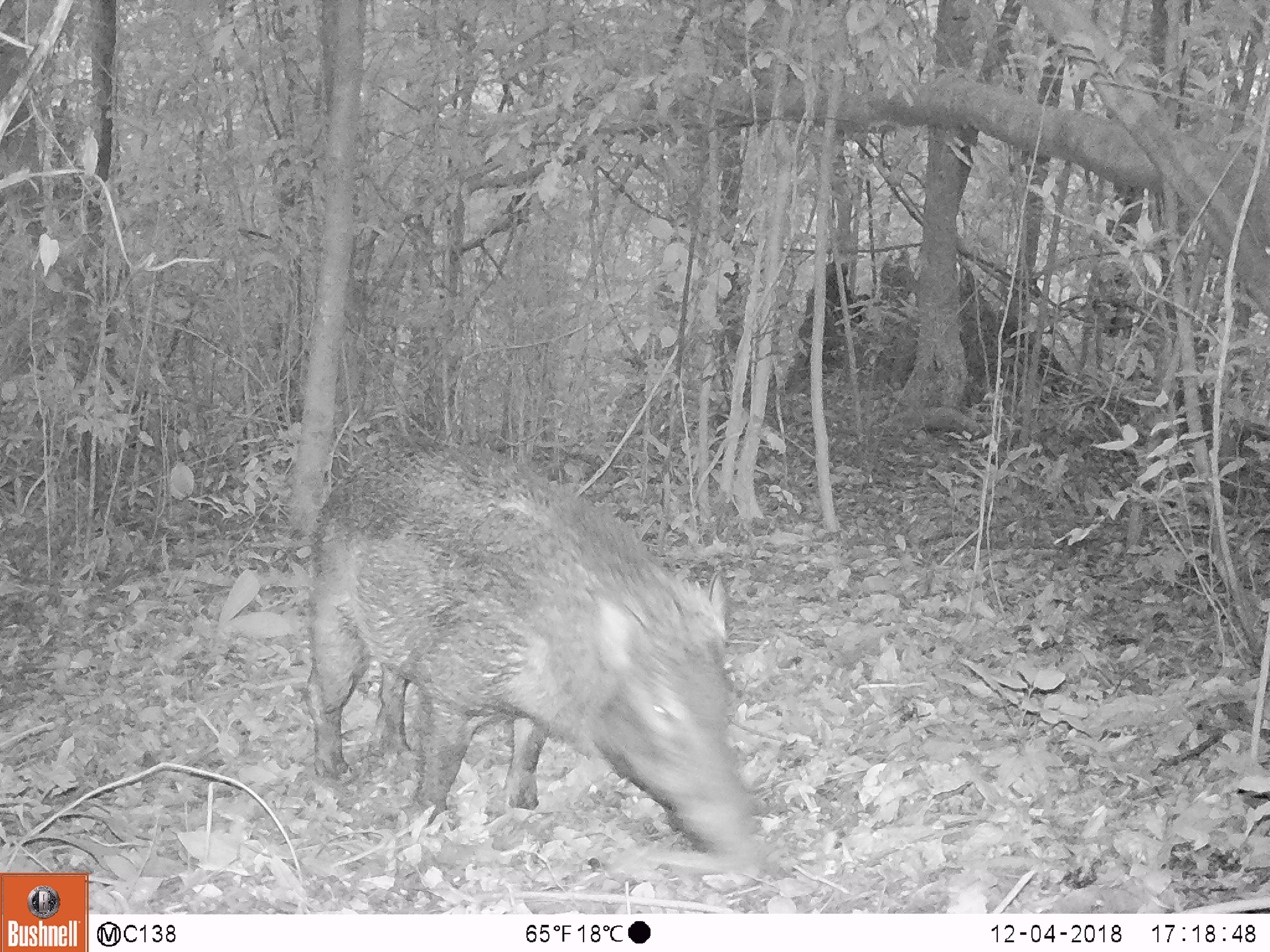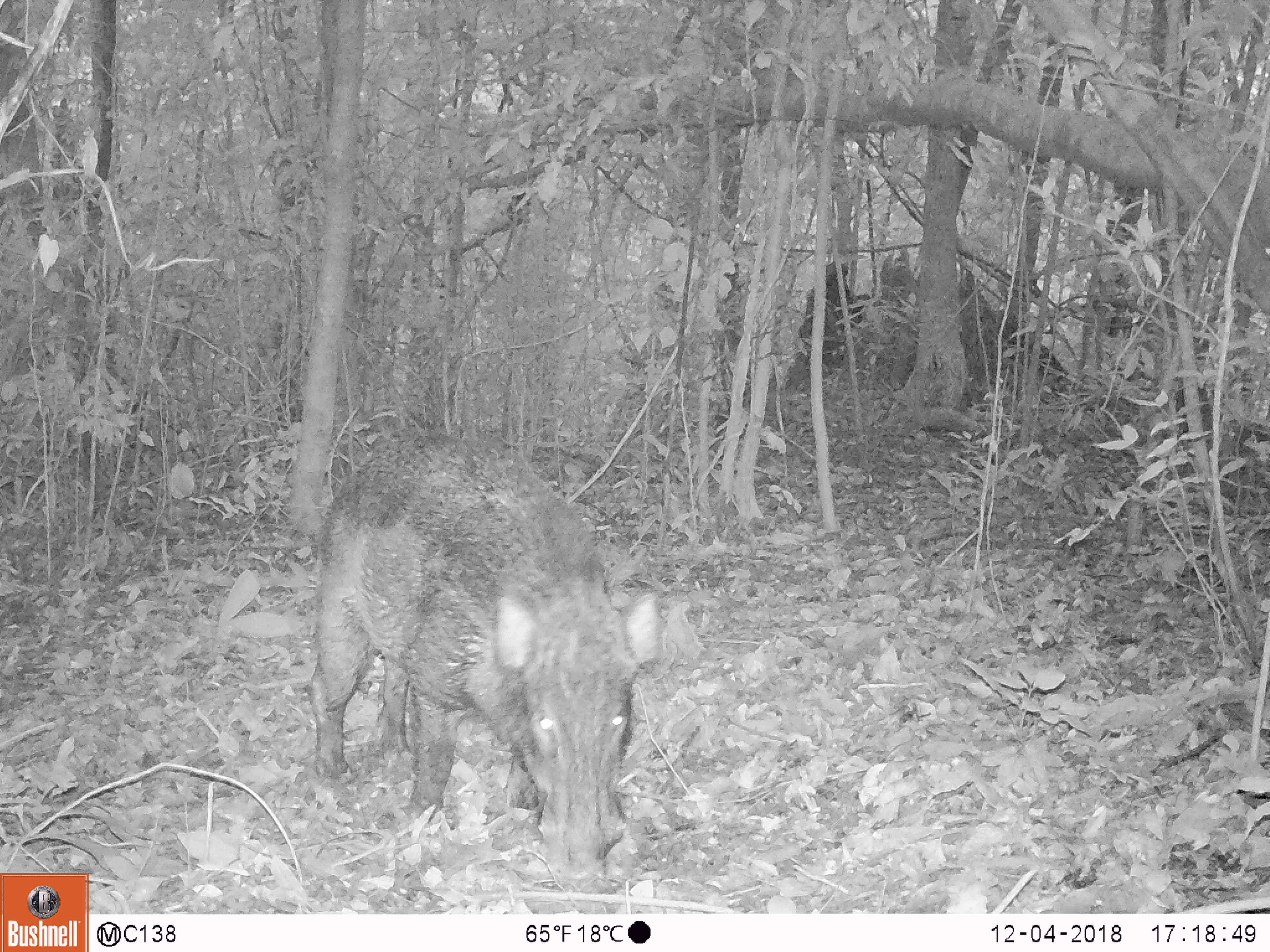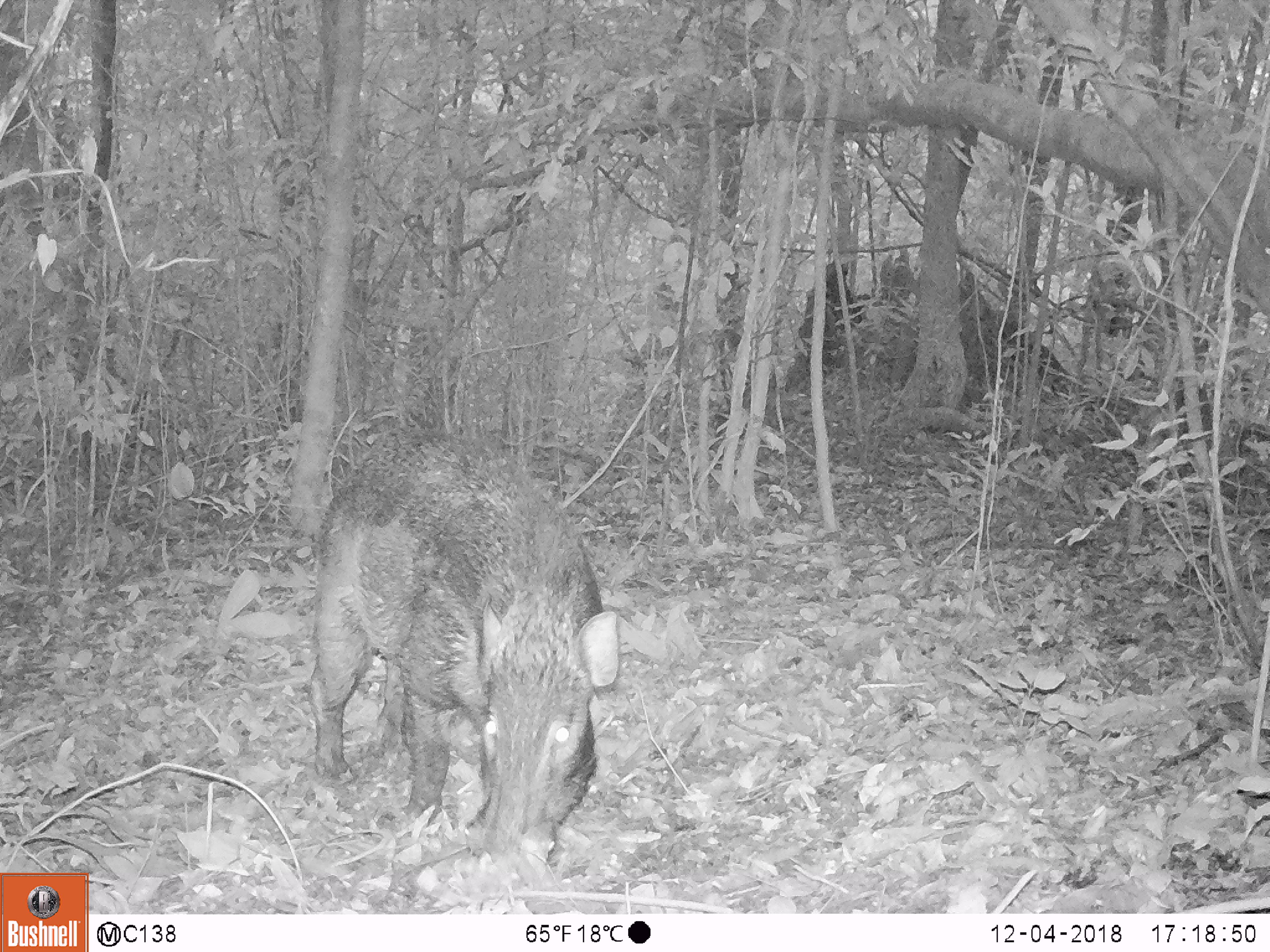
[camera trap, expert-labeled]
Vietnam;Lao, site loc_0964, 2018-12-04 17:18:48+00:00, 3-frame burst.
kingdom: Animalia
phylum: Chordata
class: Mammalia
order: Artiodactyla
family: Suidae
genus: Sus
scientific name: Sus scrofa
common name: eurasian wild pig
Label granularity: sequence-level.